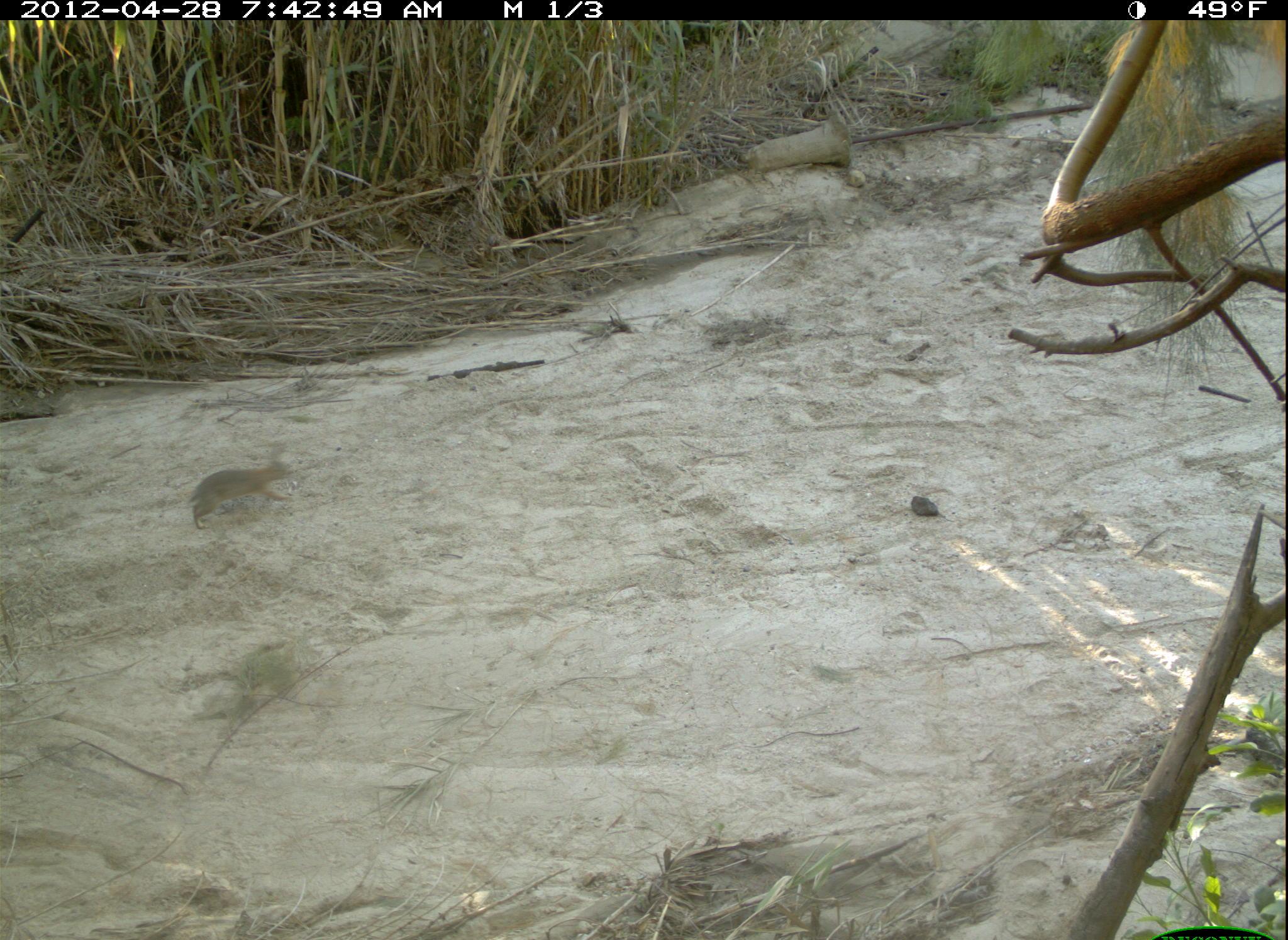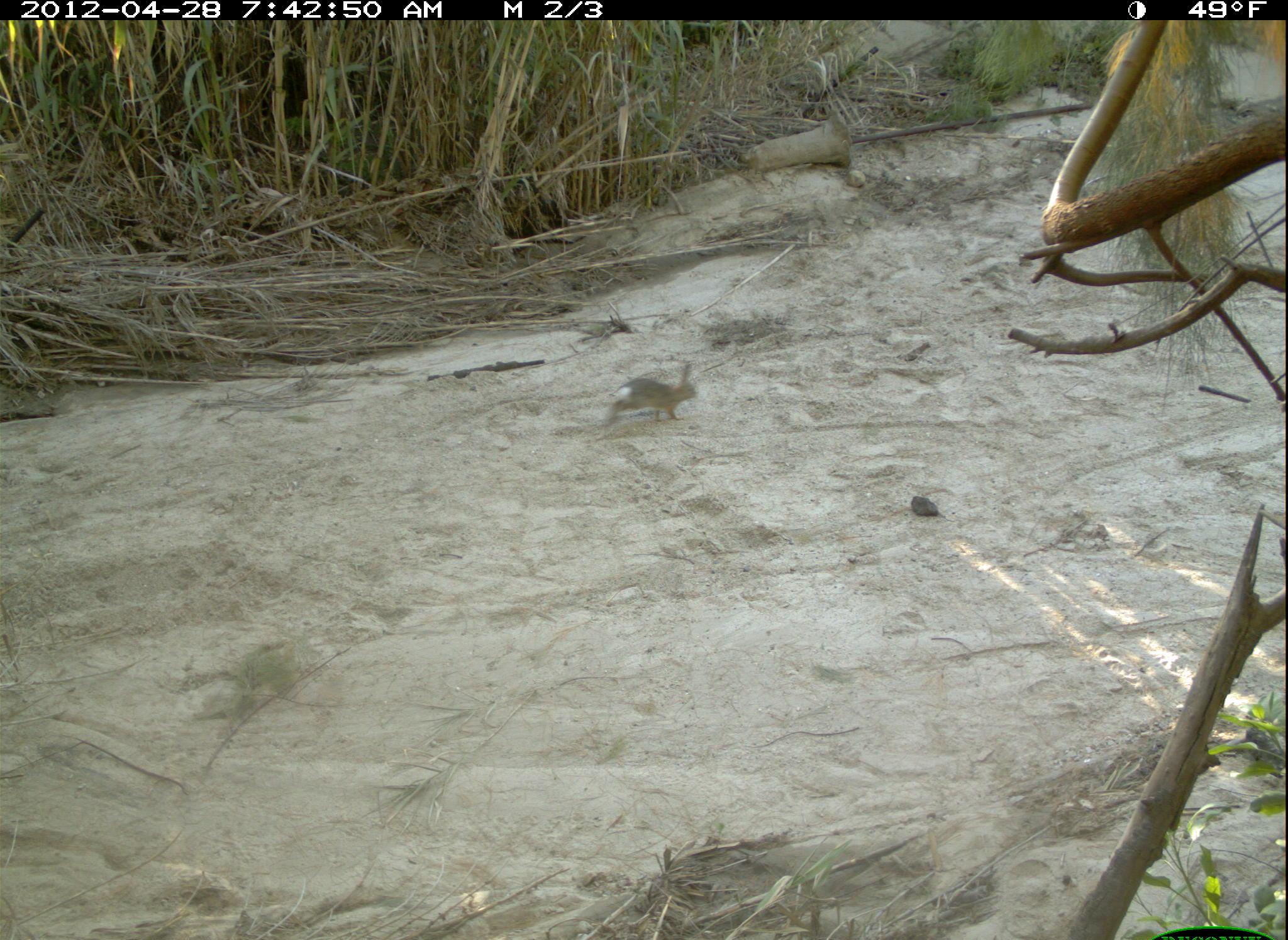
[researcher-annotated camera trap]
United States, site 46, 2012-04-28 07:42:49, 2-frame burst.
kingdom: Animalia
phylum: Chordata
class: Mammalia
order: Lagomorpha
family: Leporidae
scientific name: Leporidae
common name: rabbits and hares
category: rabbit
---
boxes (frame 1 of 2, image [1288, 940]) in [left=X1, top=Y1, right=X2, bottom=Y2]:
rabbit: [left=187, top=424, right=283, bottom=544]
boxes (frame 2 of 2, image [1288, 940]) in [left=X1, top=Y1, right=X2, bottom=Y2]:
rabbit: [left=589, top=358, right=707, bottom=433]